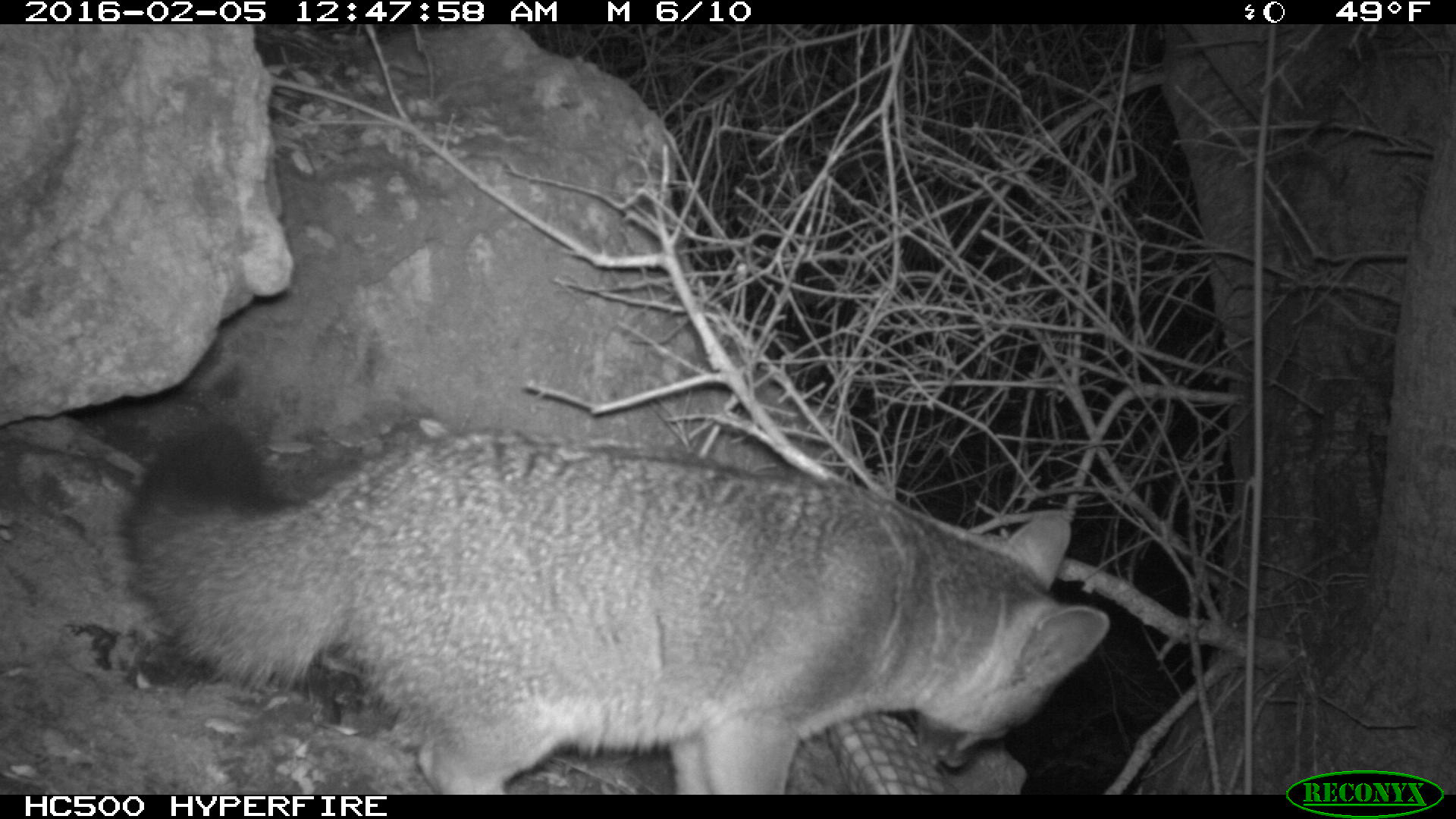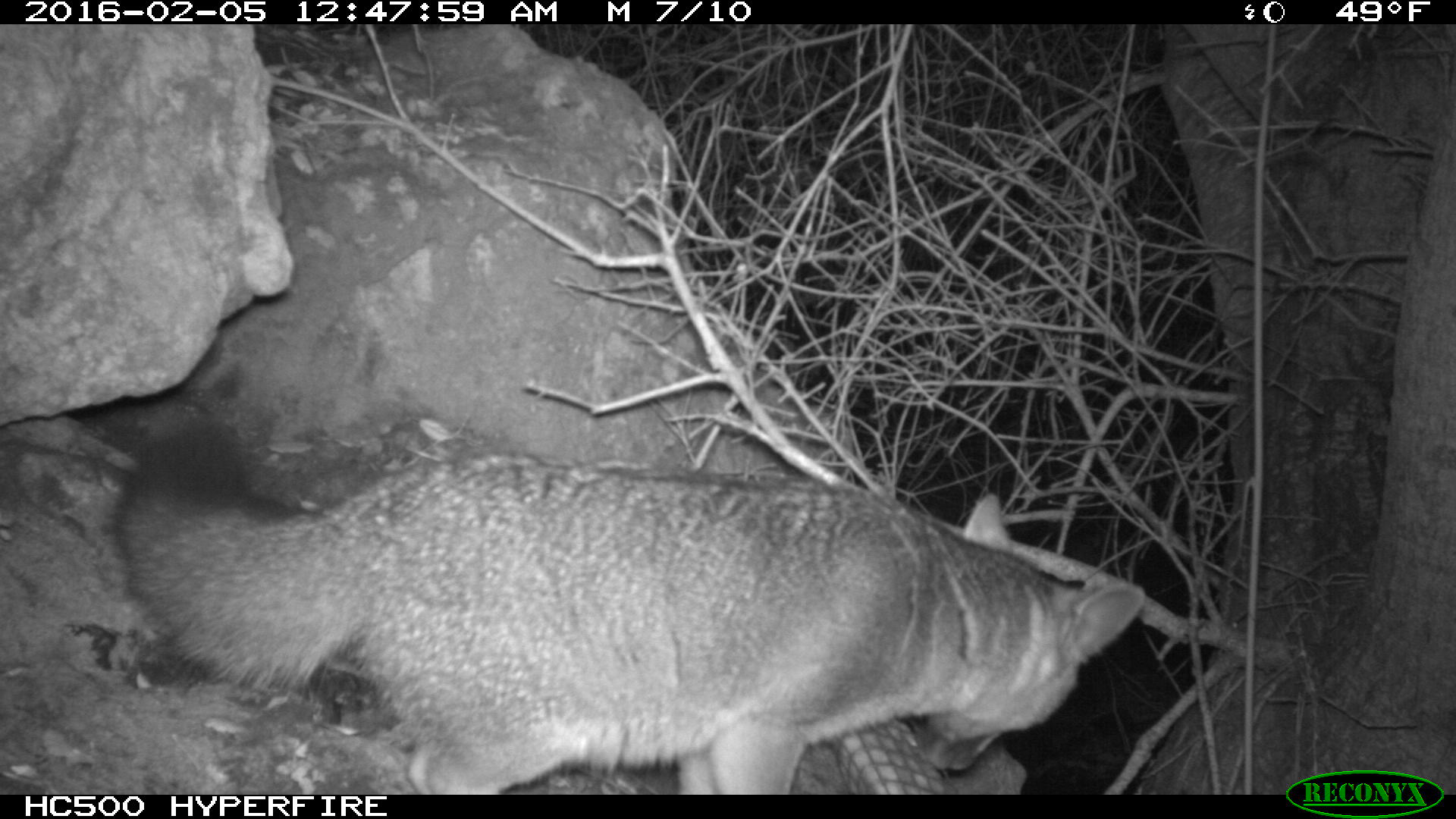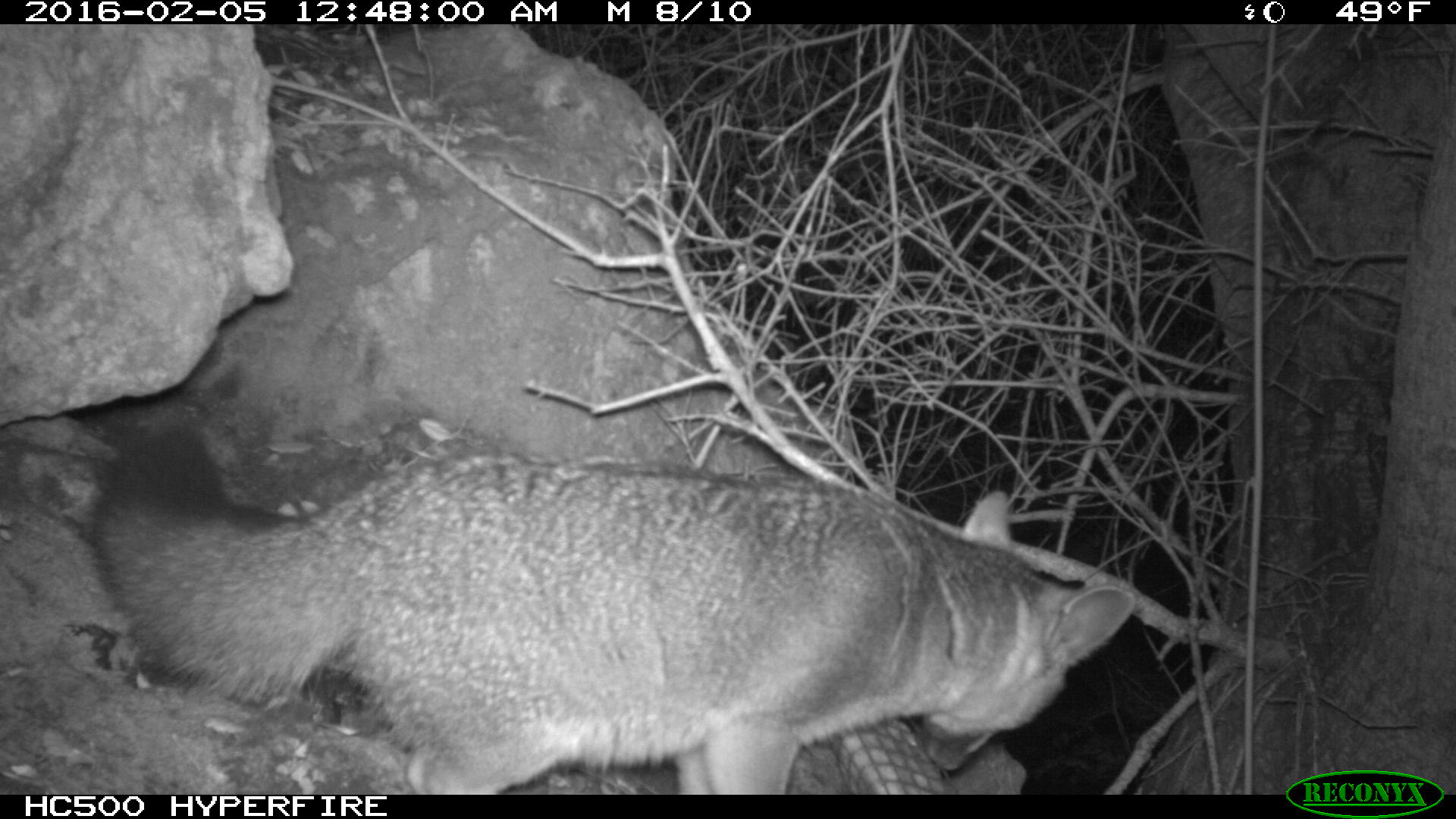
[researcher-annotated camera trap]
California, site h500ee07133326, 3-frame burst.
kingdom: Animalia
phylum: Chordata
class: Mammalia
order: Carnivora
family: Canidae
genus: Urocyon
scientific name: Urocyon littoralis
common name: island fox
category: fox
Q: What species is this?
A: Fox (island fox) (Urocyon littoralis).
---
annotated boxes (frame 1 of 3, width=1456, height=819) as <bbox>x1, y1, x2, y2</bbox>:
fox: <bbox>120, 420, 1106, 795</bbox>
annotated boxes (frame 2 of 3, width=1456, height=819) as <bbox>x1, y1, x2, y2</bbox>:
fox: <bbox>111, 414, 1147, 794</bbox>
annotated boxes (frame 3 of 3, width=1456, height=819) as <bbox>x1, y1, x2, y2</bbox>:
fox: <bbox>88, 415, 1138, 793</bbox>